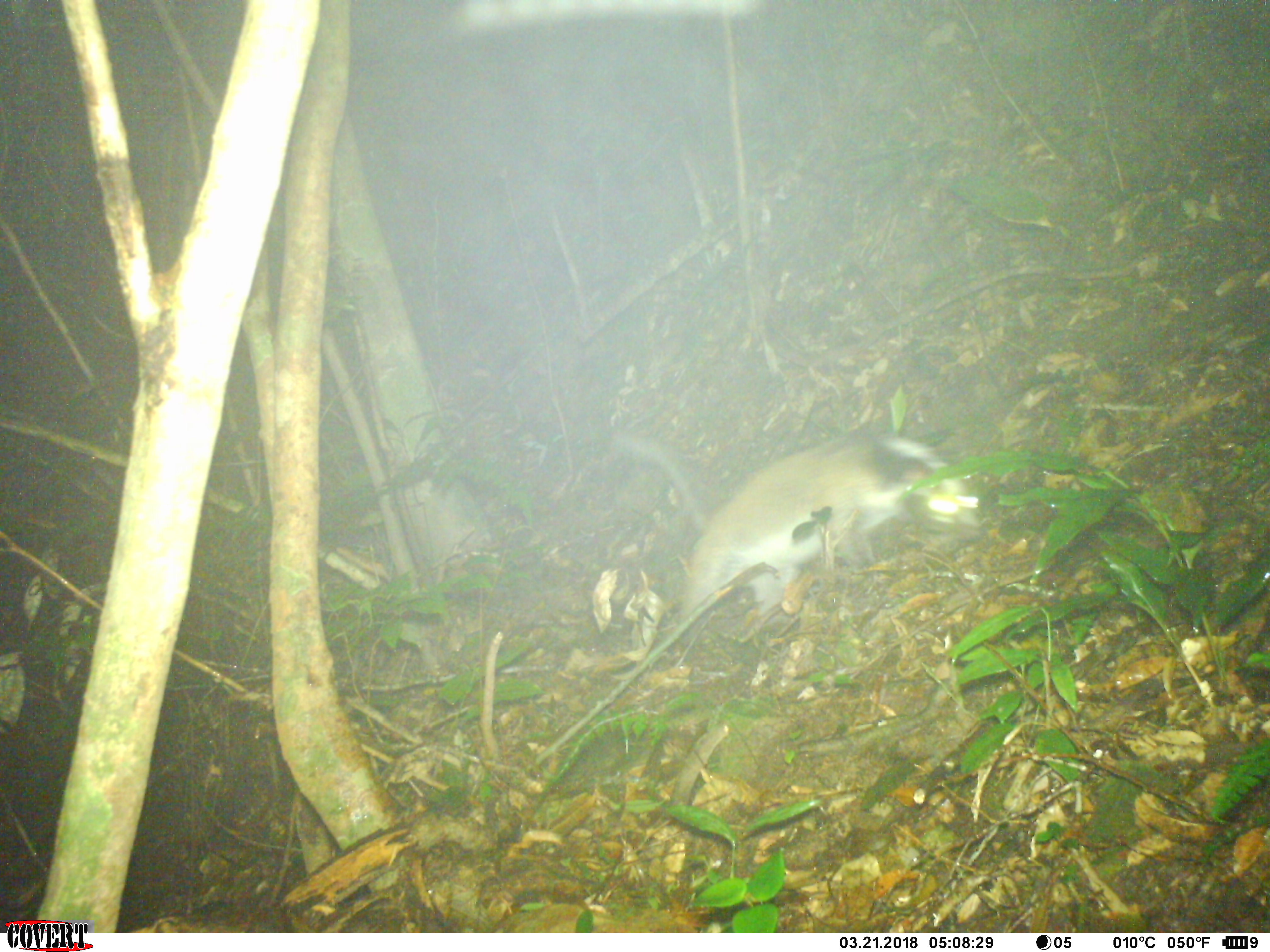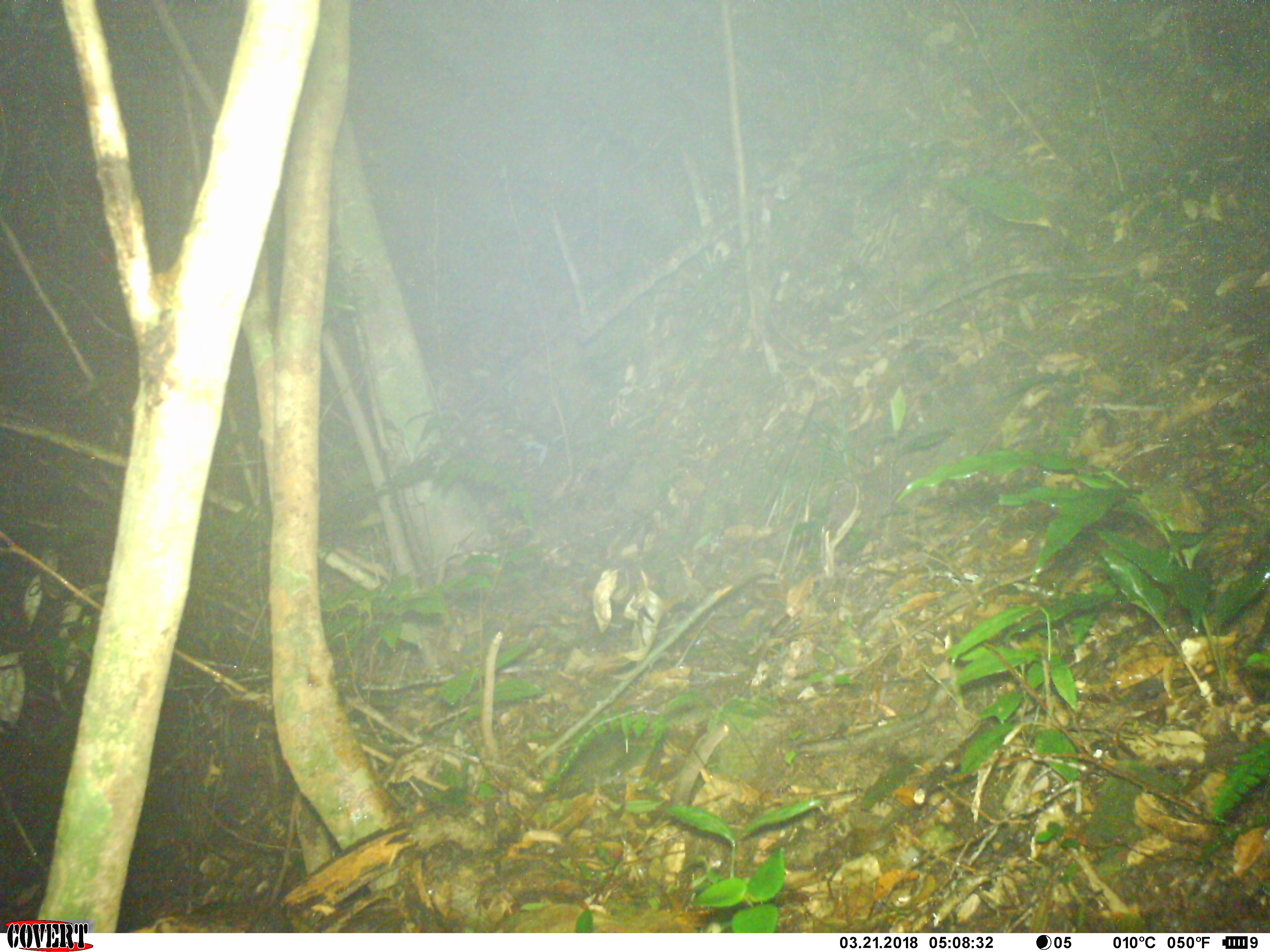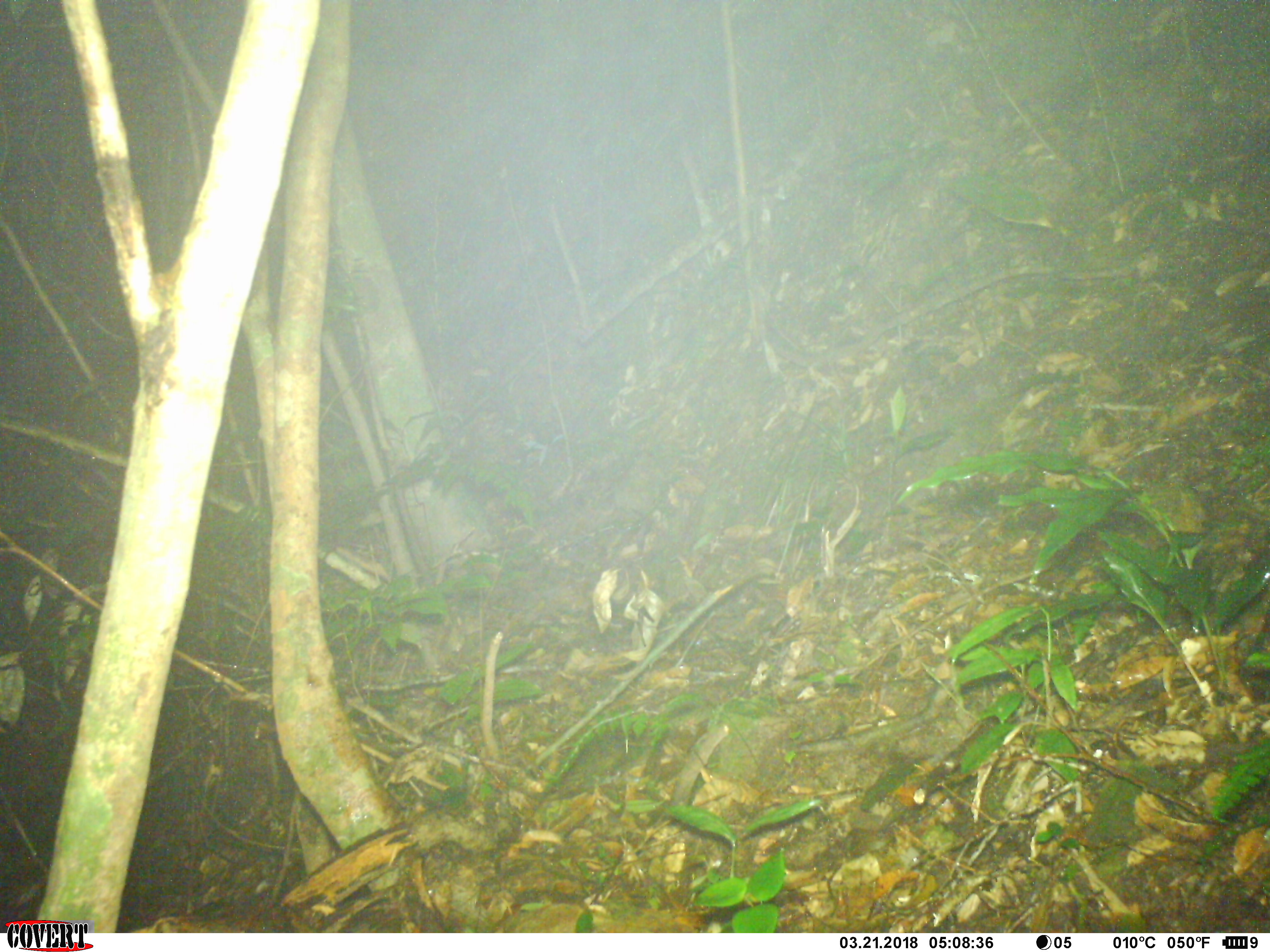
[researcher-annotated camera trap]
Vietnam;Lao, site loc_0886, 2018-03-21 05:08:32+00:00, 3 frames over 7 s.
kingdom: Animalia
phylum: Chordata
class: Mammalia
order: Carnivora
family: Viverridae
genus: Paguma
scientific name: Paguma larvata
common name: masked palm civet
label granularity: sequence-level